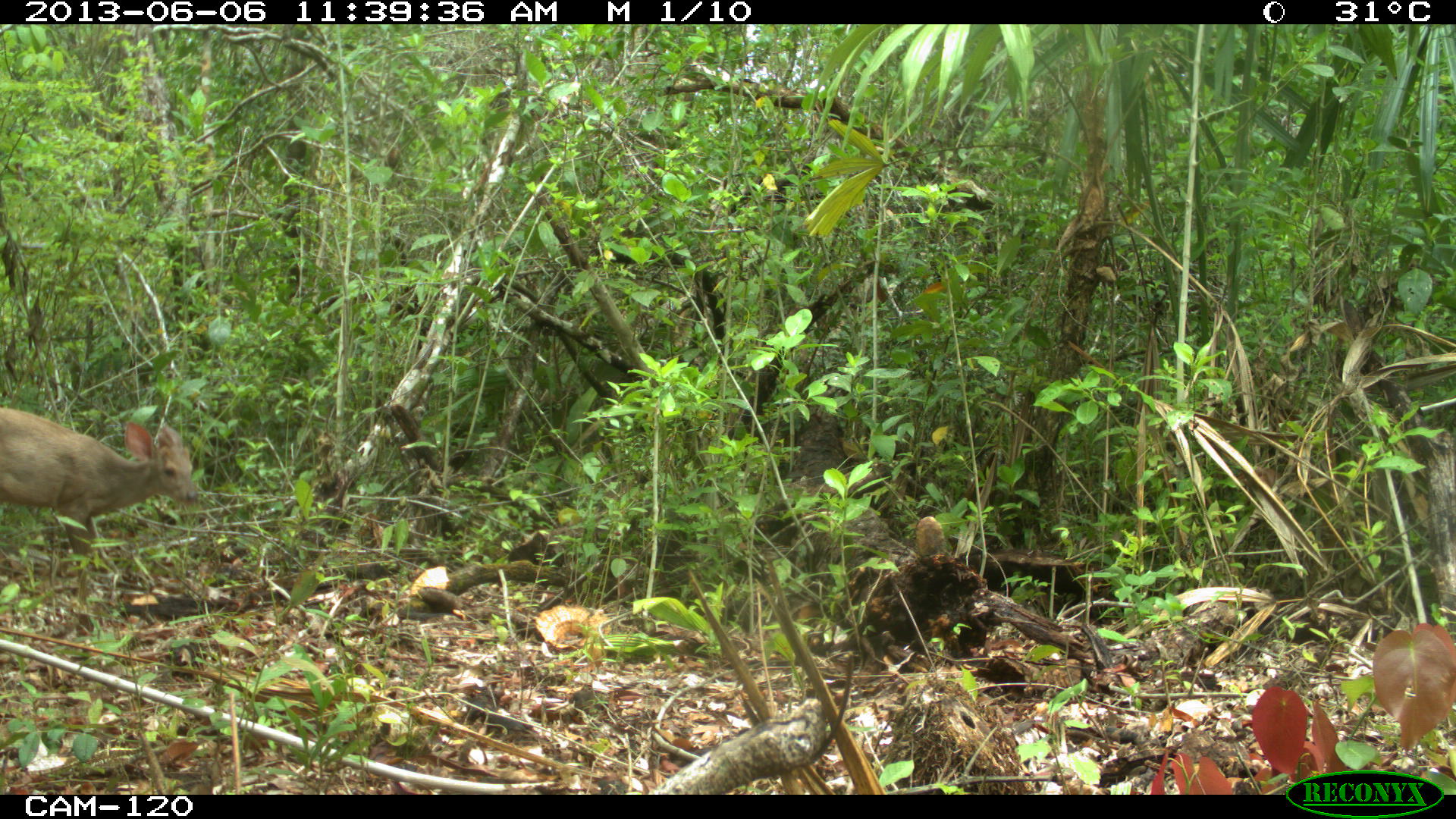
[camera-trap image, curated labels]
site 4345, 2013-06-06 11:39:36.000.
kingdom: Animalia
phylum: Chordata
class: Mammalia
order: Artiodactyla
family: Cervidae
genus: Odocoileus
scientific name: Odocoileus pandora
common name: yucatán brown brocket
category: mazama pandora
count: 1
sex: female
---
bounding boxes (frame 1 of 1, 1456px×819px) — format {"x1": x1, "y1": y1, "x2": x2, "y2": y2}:
mazama pandora: {"x1": 0, "y1": 406, "x2": 197, "y2": 581}